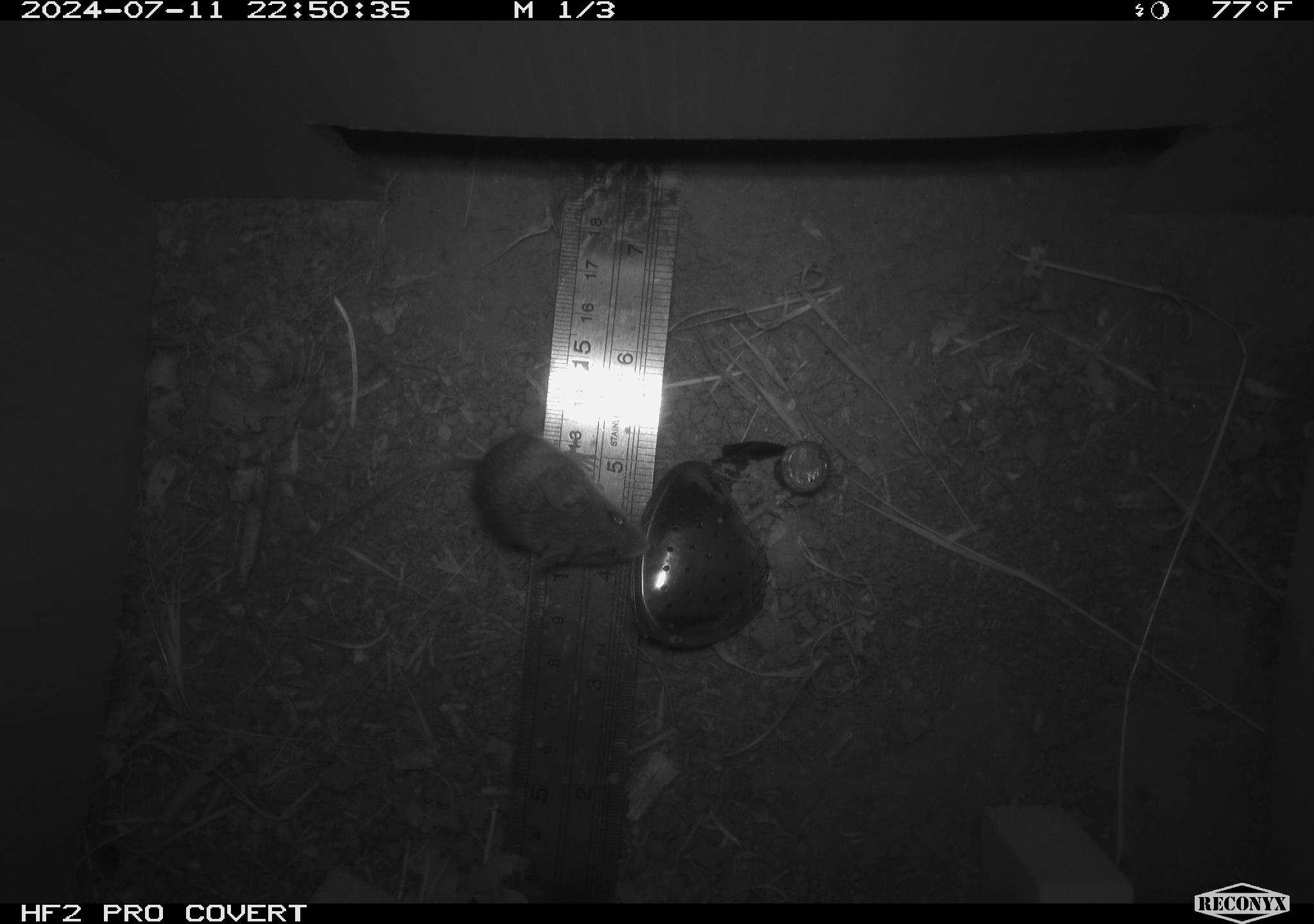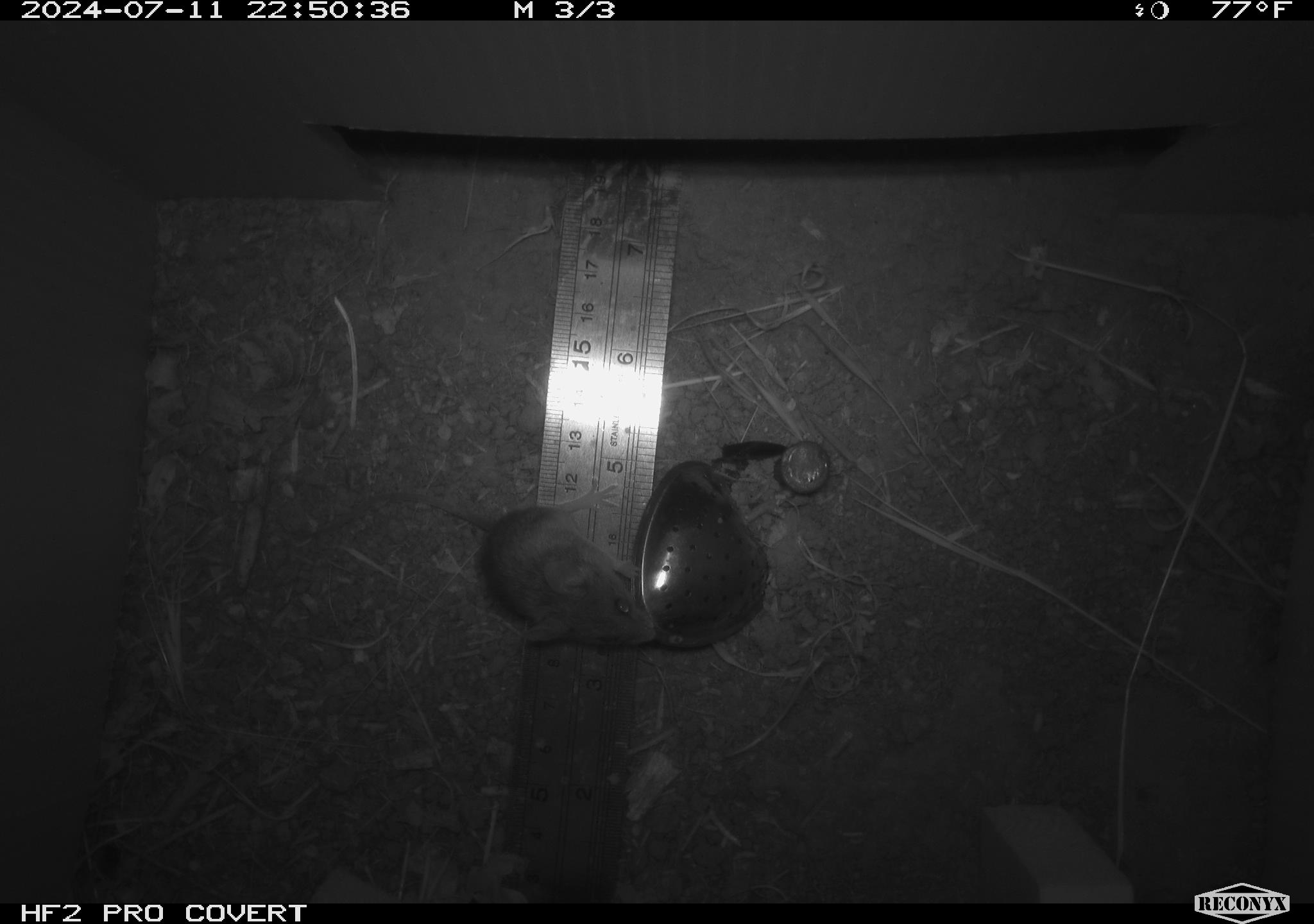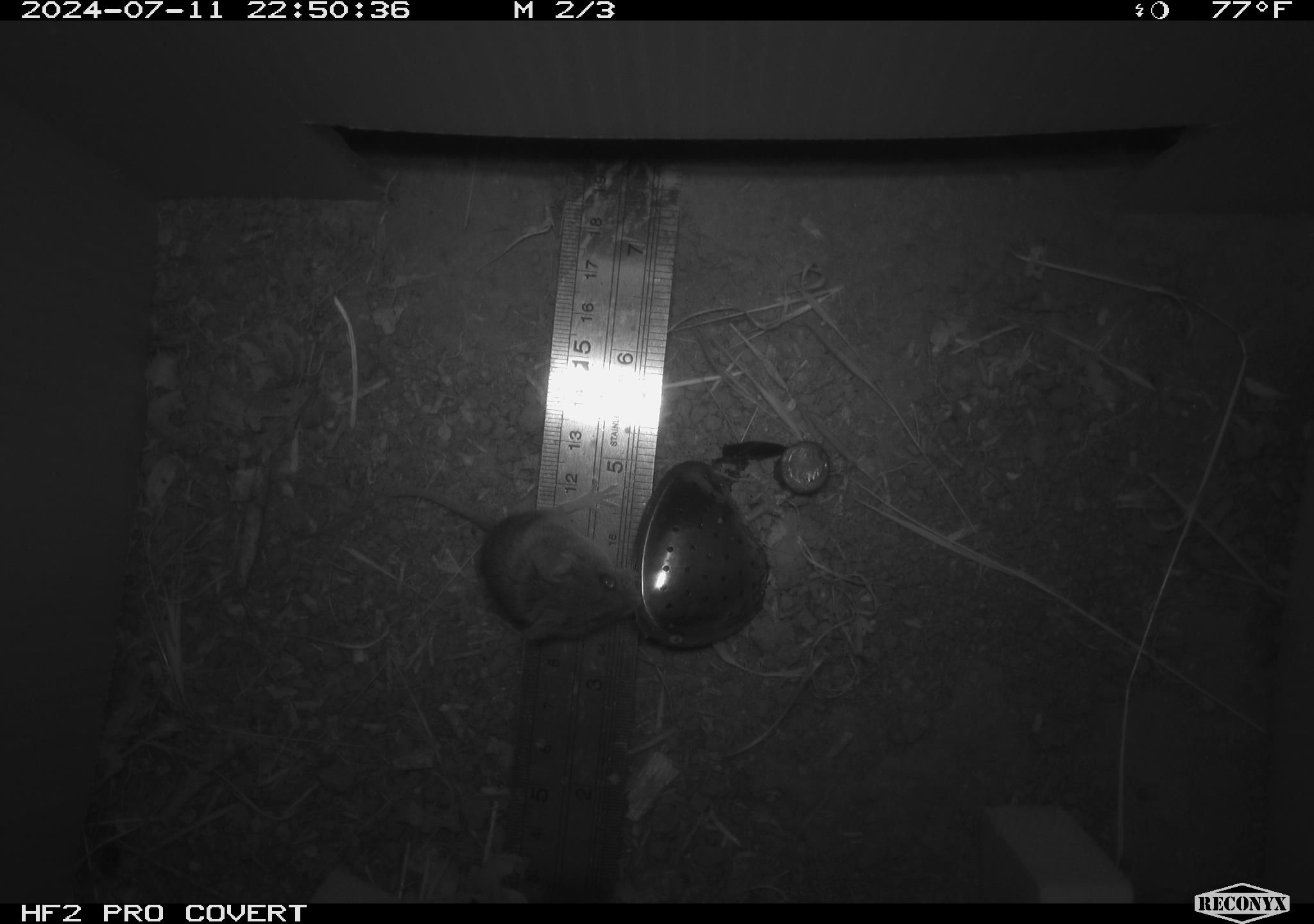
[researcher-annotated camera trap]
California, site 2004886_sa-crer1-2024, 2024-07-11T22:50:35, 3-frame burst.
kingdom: Animalia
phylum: Chordata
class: Mammalia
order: Rodentia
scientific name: Rodentia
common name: mouse species